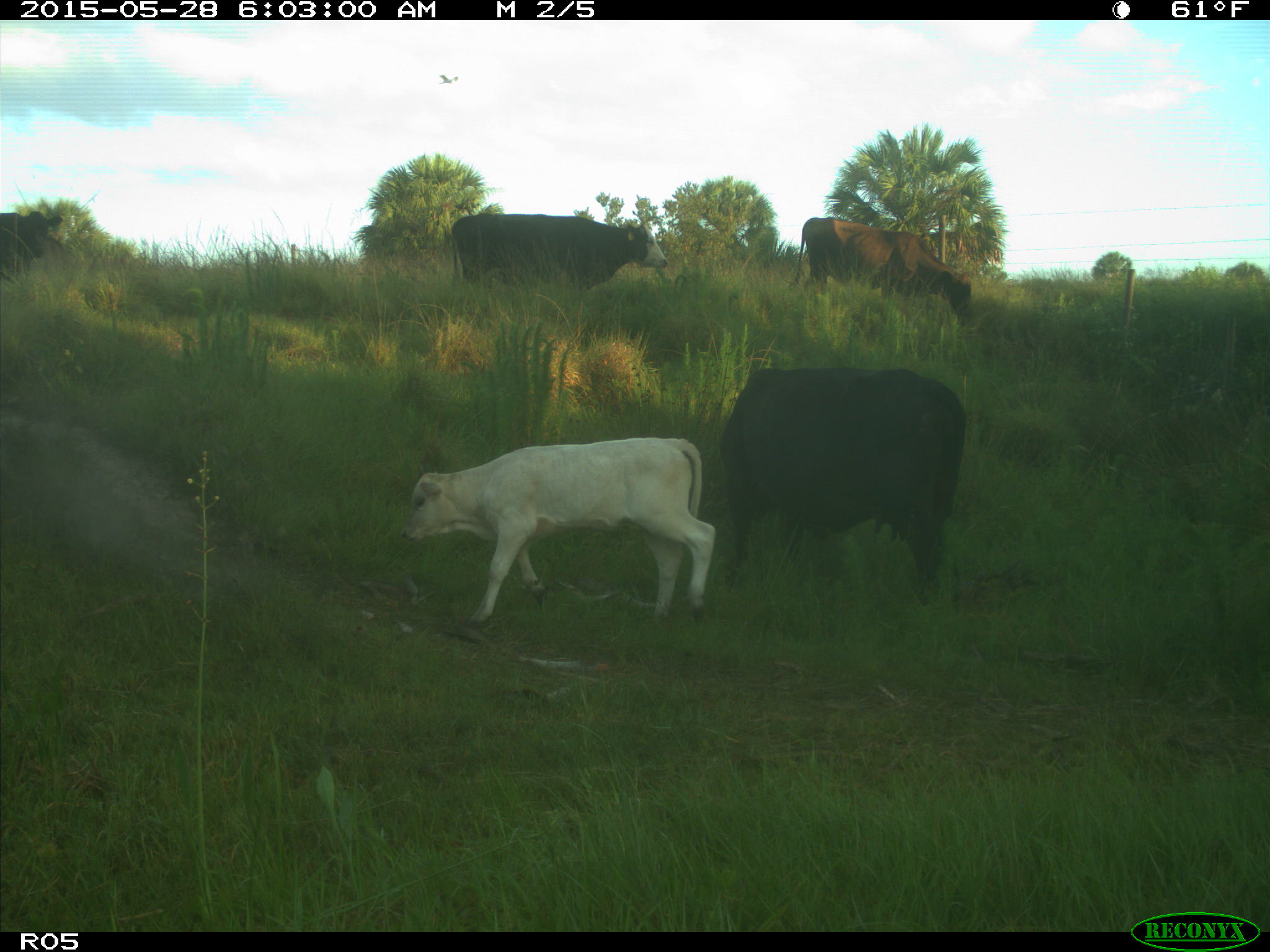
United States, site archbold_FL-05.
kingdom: Animalia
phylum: Chordata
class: Mammalia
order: Artiodactyla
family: Bovidae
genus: Bos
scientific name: Bos taurus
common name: domestic cow